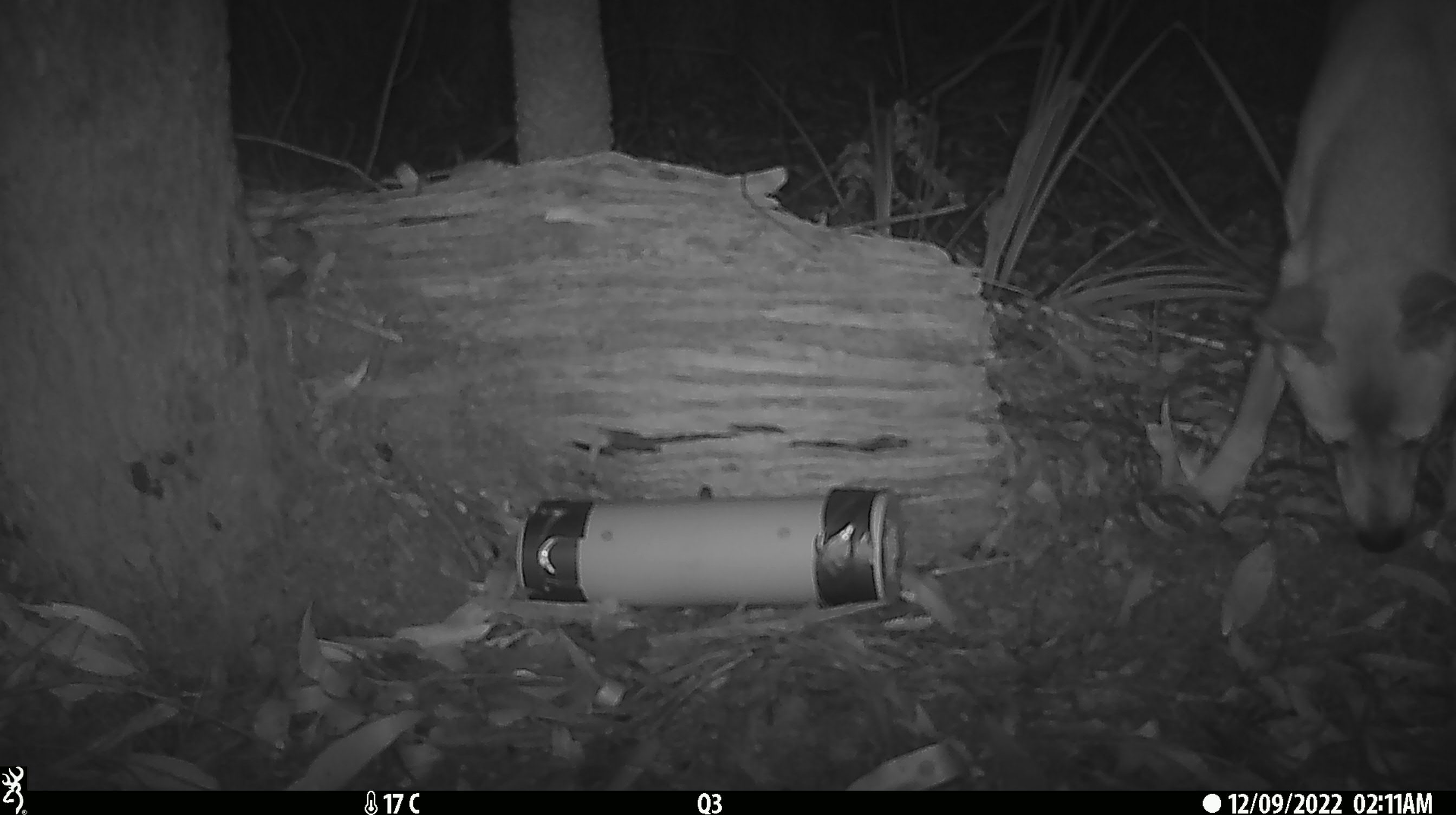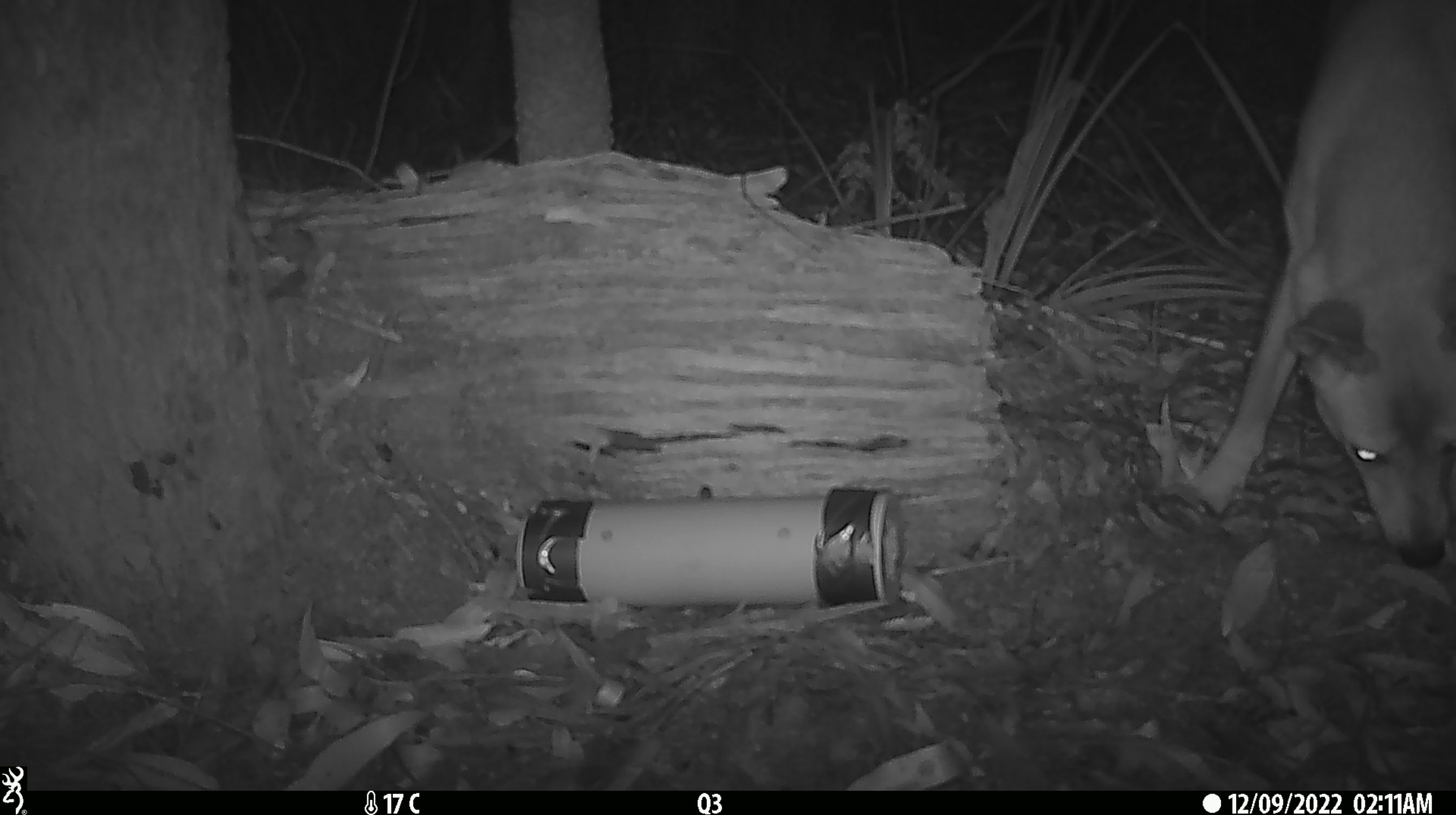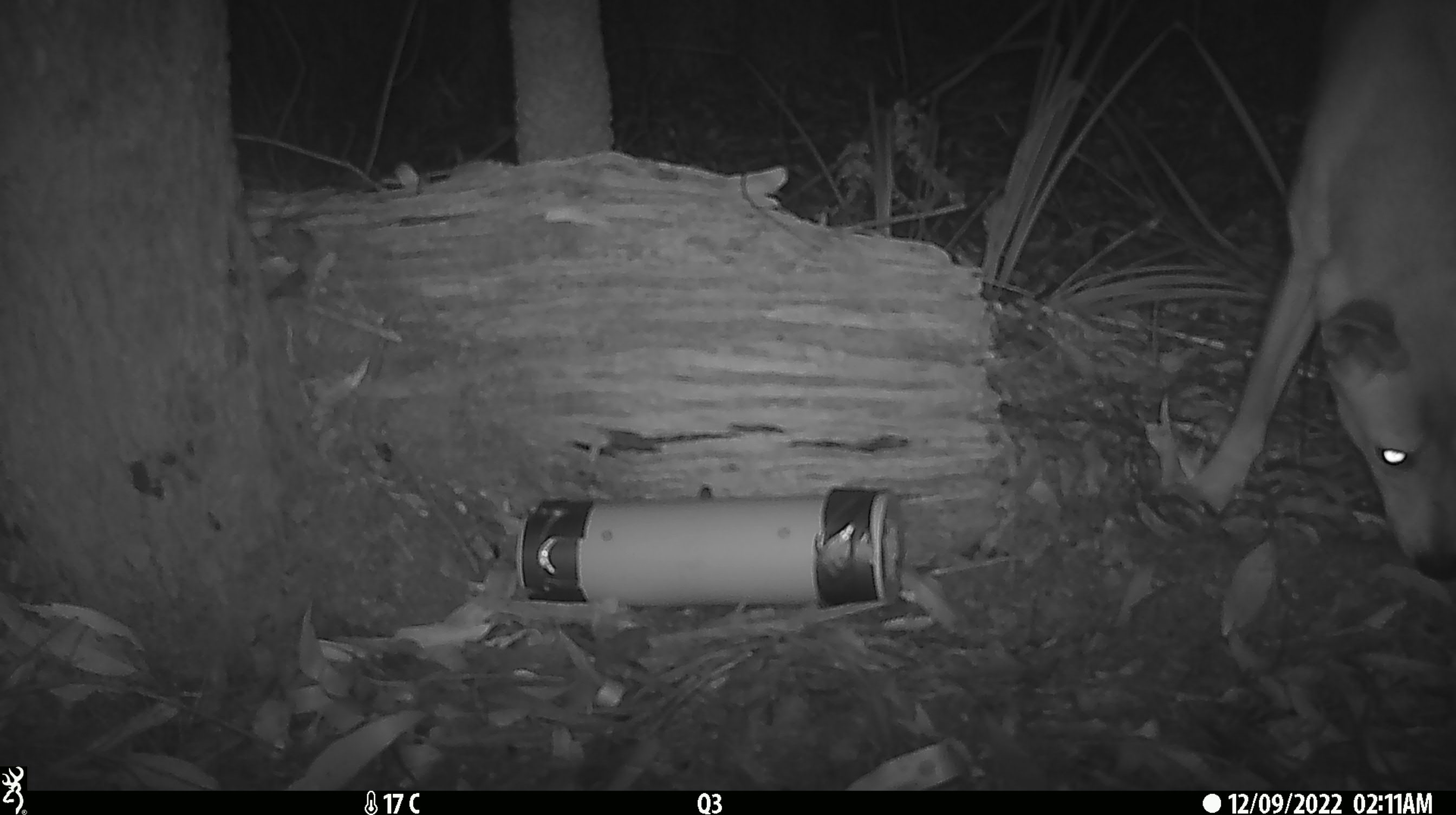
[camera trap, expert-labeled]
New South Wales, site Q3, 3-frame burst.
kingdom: Animalia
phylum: Chordata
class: Mammalia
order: Carnivora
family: Canidae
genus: Canis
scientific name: Canis familiaris dingo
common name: dingo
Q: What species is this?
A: Dingo (Canis familiaris dingo).